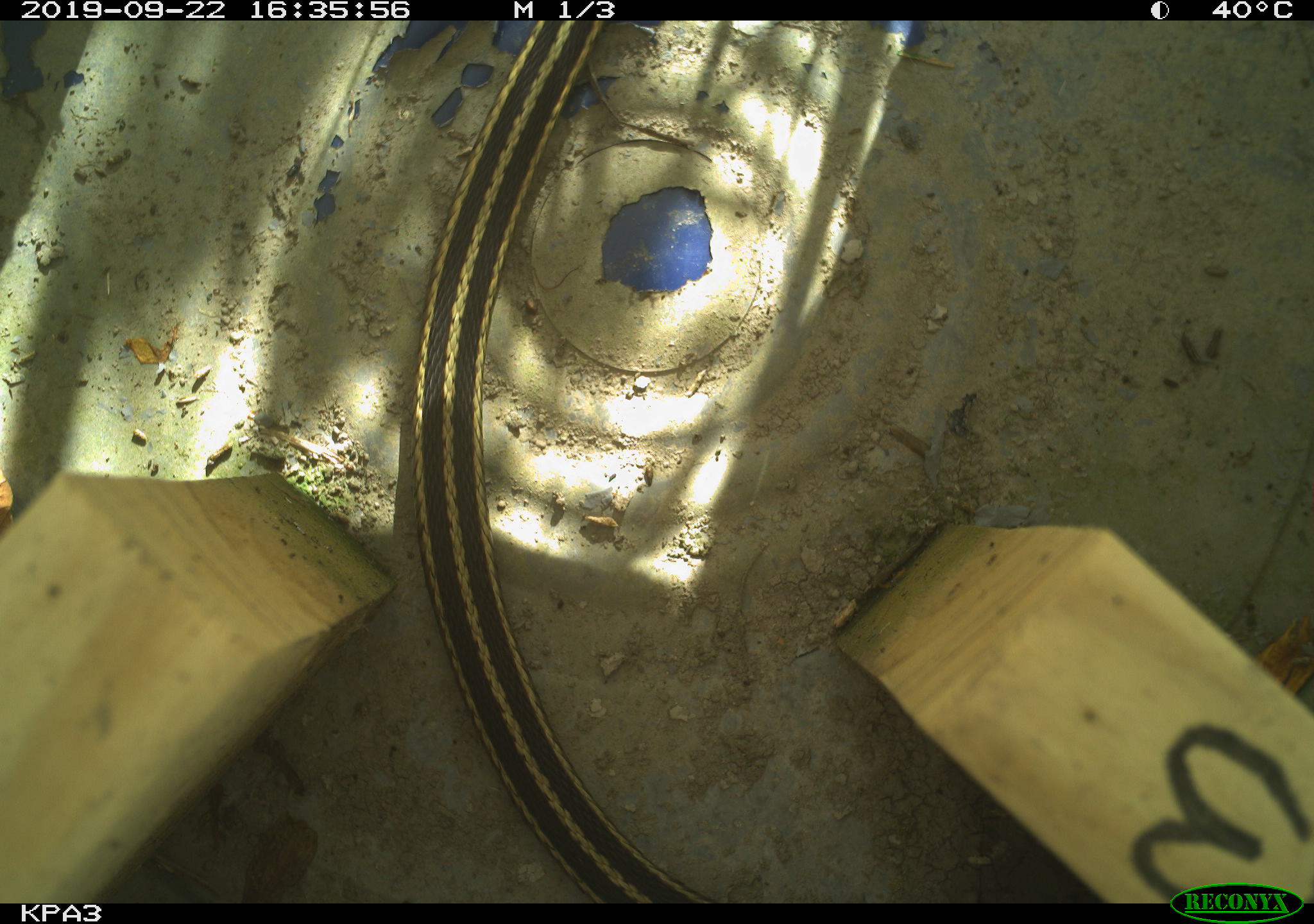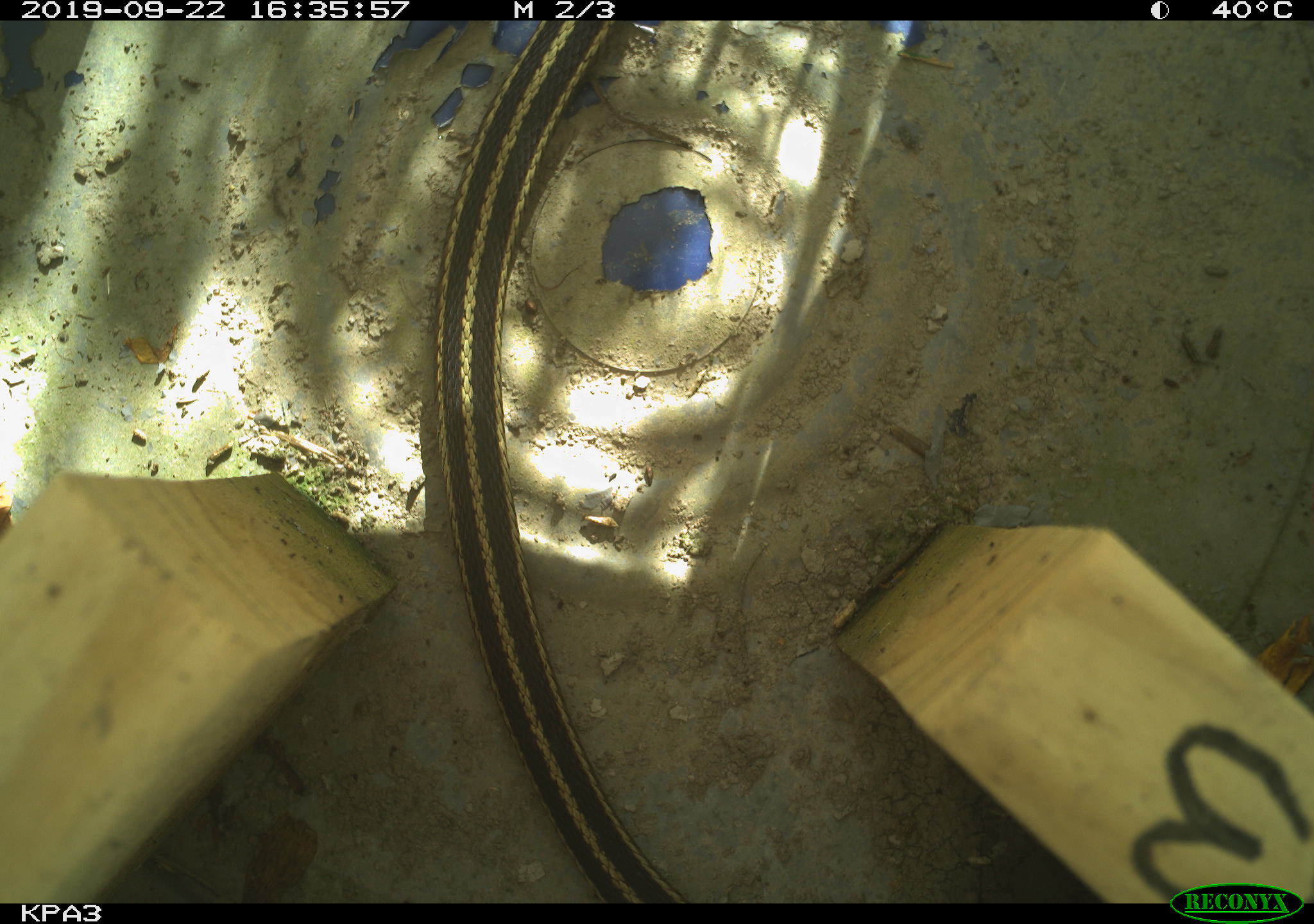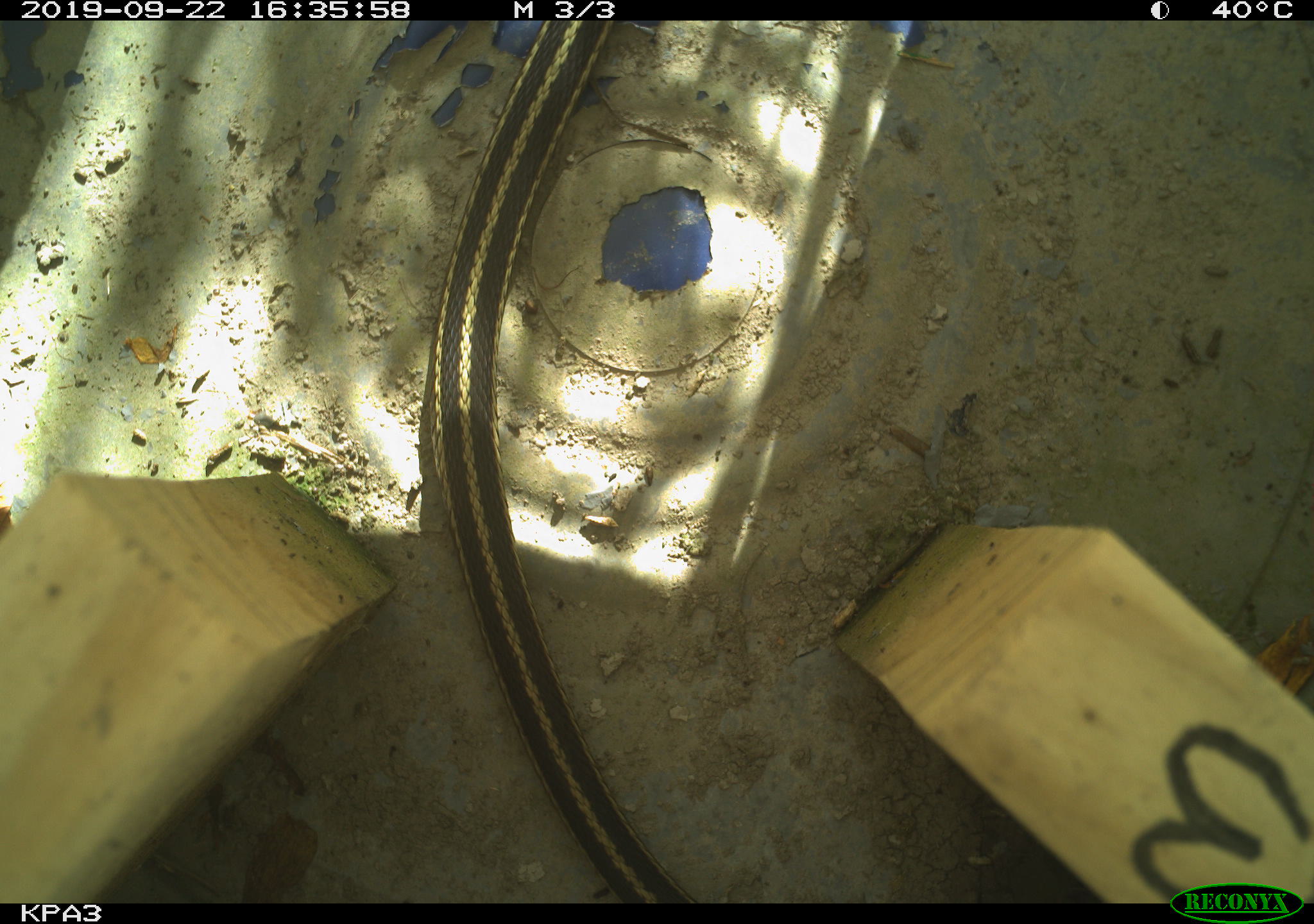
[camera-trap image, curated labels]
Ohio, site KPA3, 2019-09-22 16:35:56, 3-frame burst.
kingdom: Animalia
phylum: Chordata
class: Reptilia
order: Squamata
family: Colubridae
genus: Thamnophis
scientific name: Thamnophis sirtalis sirtalis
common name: eastern gartersnake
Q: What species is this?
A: Eastern gartersnake (Thamnophis sirtalis sirtalis).